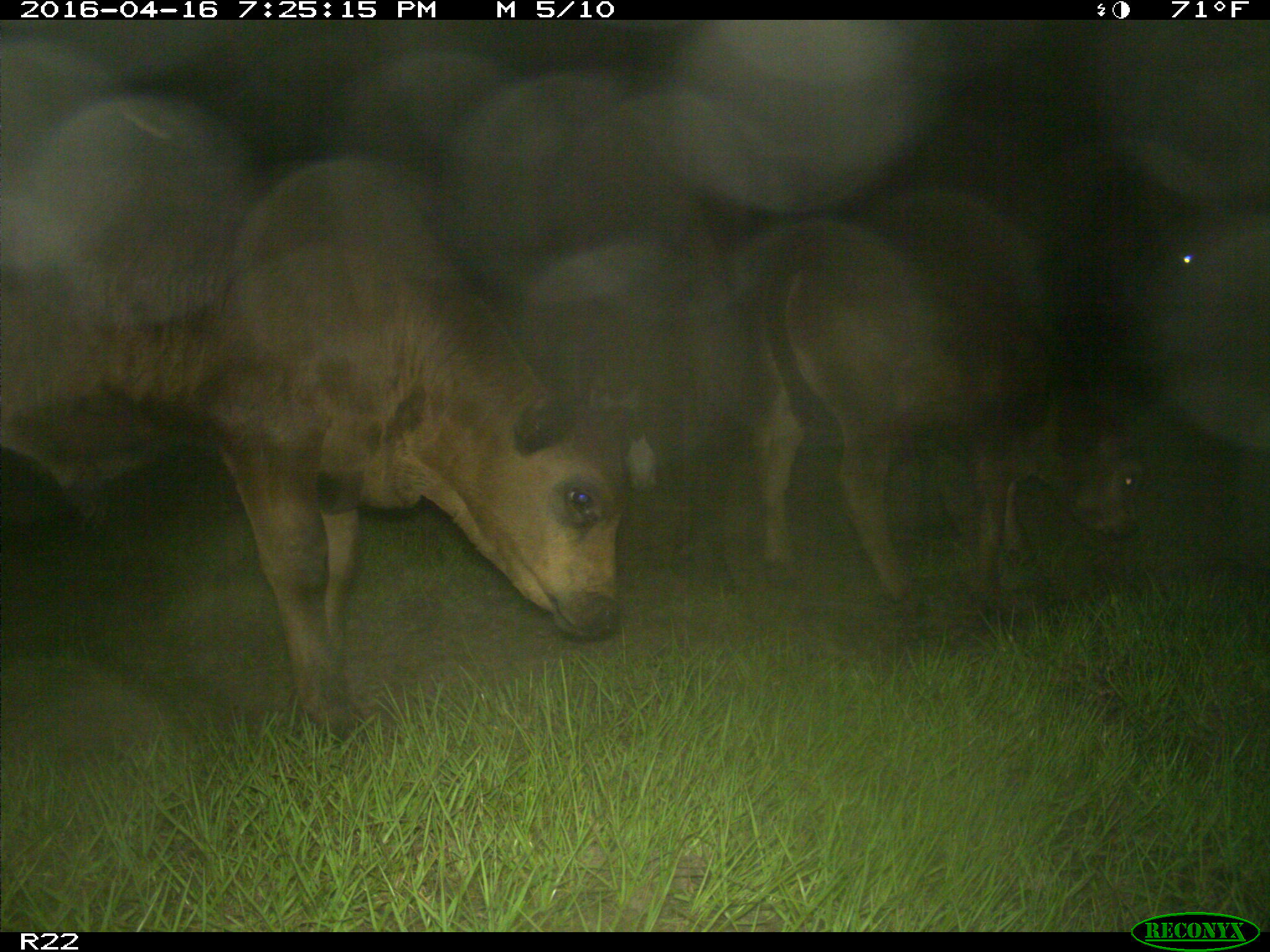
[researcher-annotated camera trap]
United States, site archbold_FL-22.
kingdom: Animalia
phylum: Chordata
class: Mammalia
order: Artiodactyla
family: Bovidae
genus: Bos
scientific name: Bos taurus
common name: domestic cow